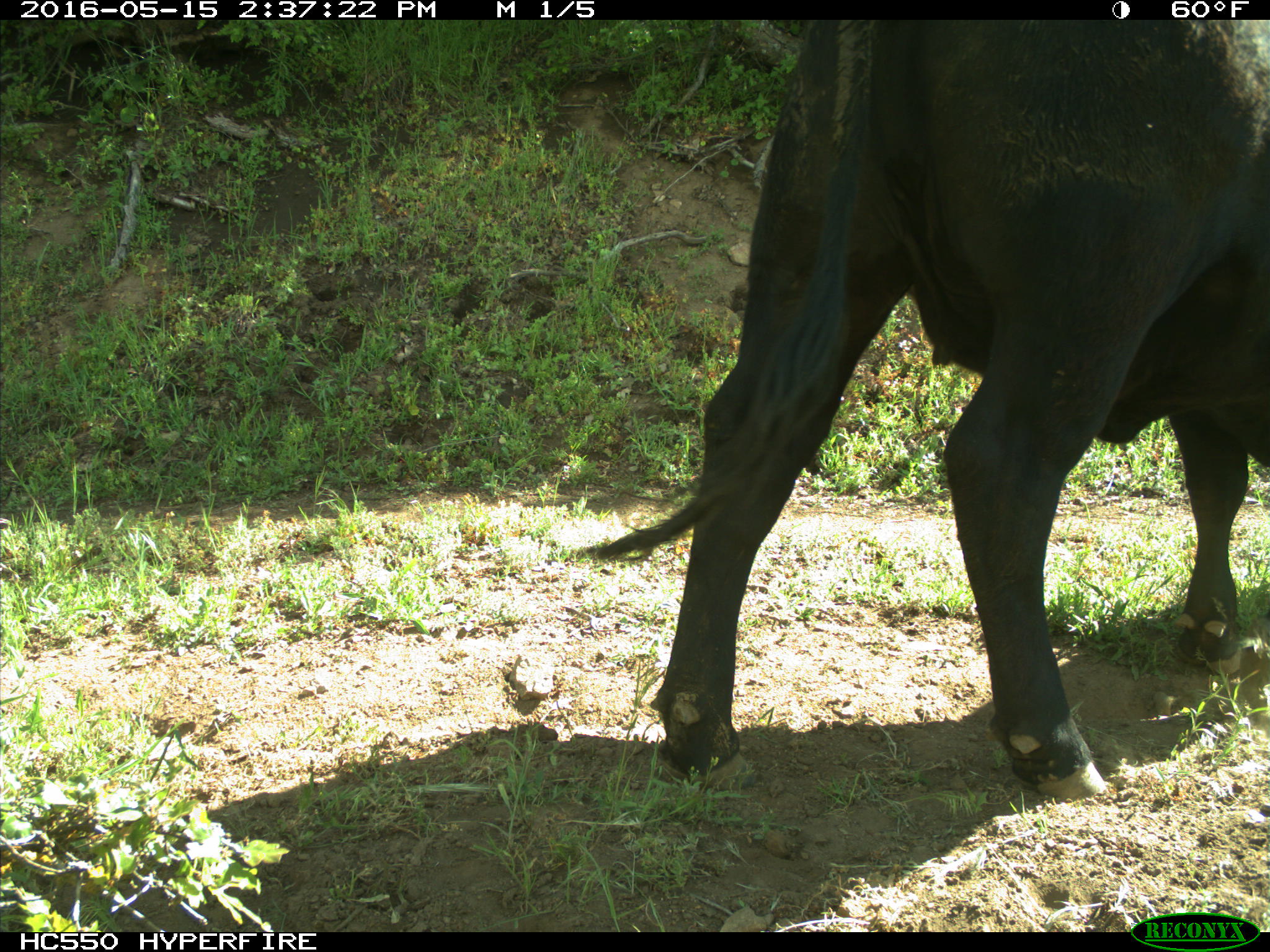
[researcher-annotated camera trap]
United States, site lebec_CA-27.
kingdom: Animalia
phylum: Chordata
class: Mammalia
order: Artiodactyla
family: Bovidae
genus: Bos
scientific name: Bos taurus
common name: domestic cow